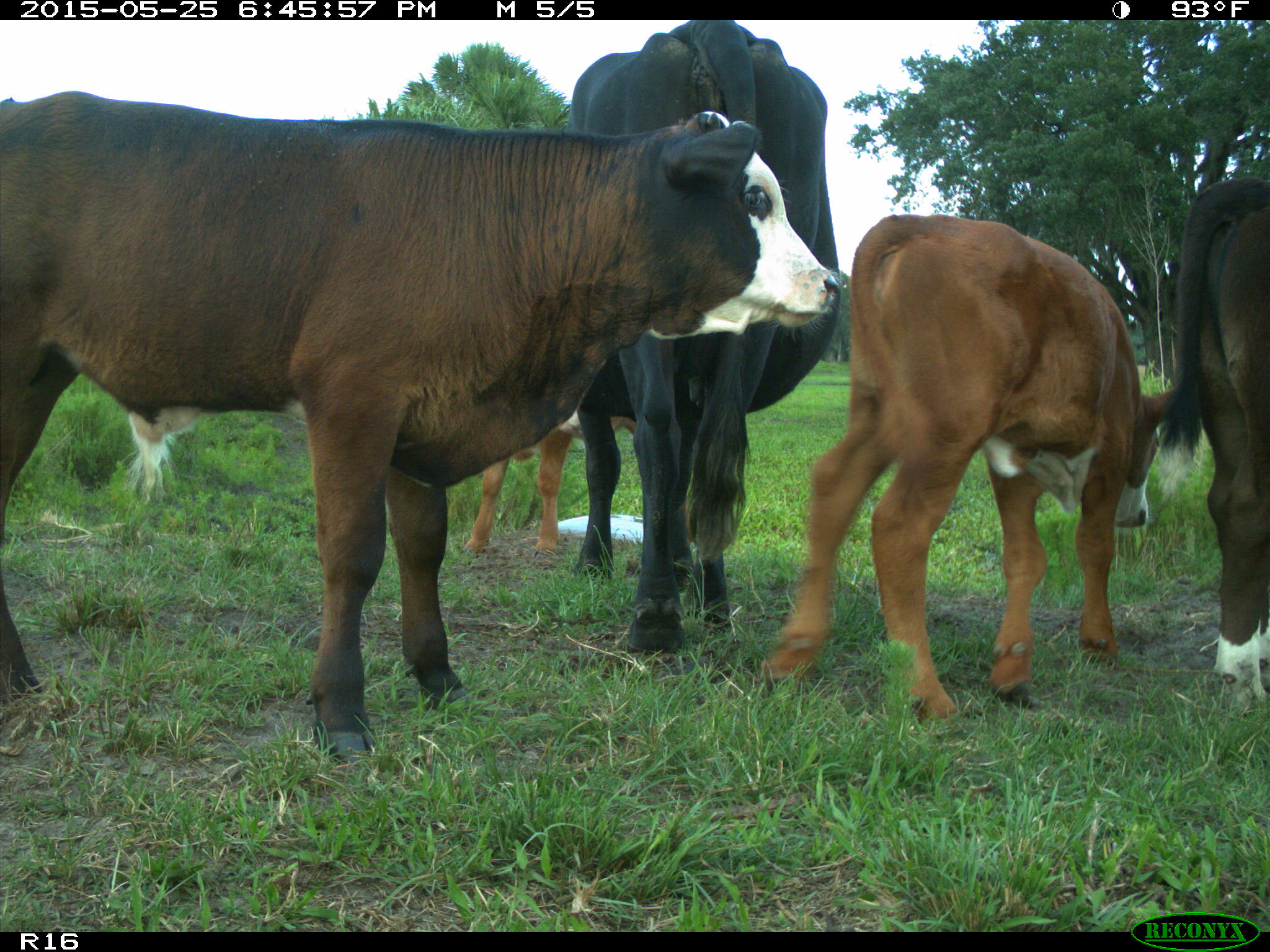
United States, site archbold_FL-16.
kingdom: Animalia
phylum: Chordata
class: Mammalia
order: Artiodactyla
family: Bovidae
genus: Bos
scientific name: Bos taurus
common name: domestic cow